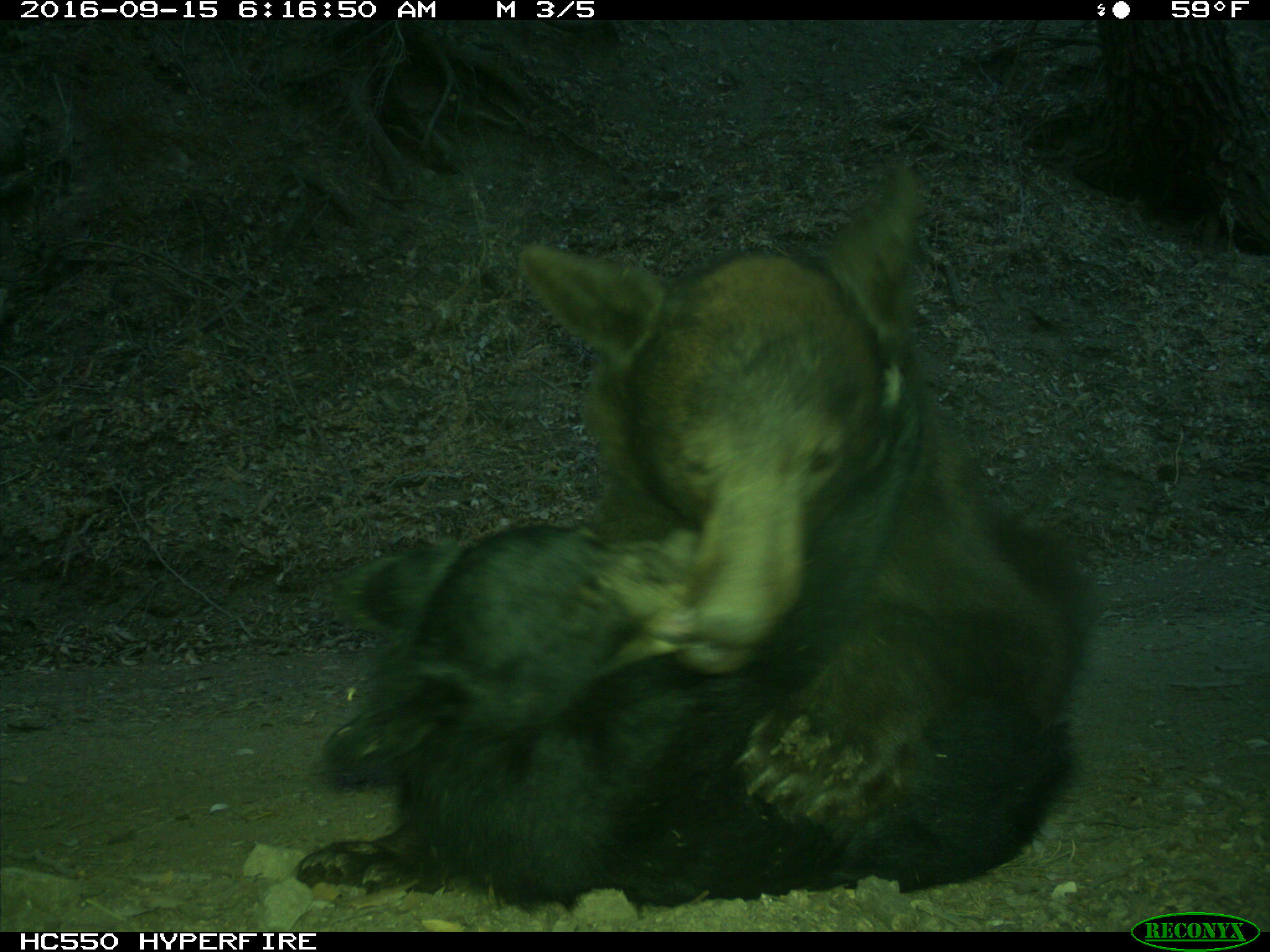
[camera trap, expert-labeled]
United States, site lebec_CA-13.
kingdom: Animalia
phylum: Chordata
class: Mammalia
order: Carnivora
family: Ursidae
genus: Ursus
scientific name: Ursus americanus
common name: american black bear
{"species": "Ursus americanus (american black bear)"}